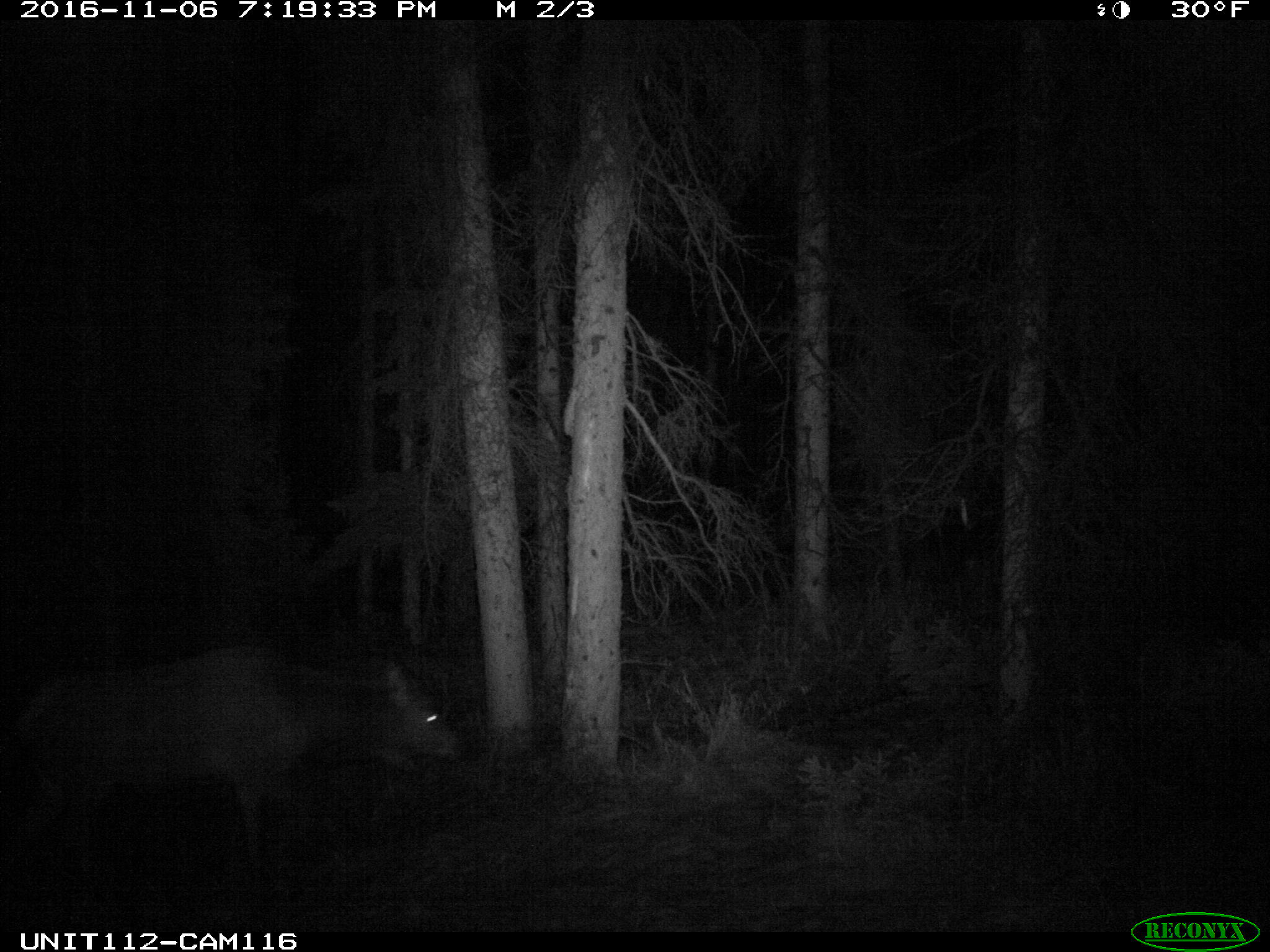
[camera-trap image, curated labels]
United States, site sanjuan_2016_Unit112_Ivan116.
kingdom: Animalia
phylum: Chordata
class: Mammalia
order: Artiodactyla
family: Cervidae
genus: Cervus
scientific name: Cervus elaphus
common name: red deer